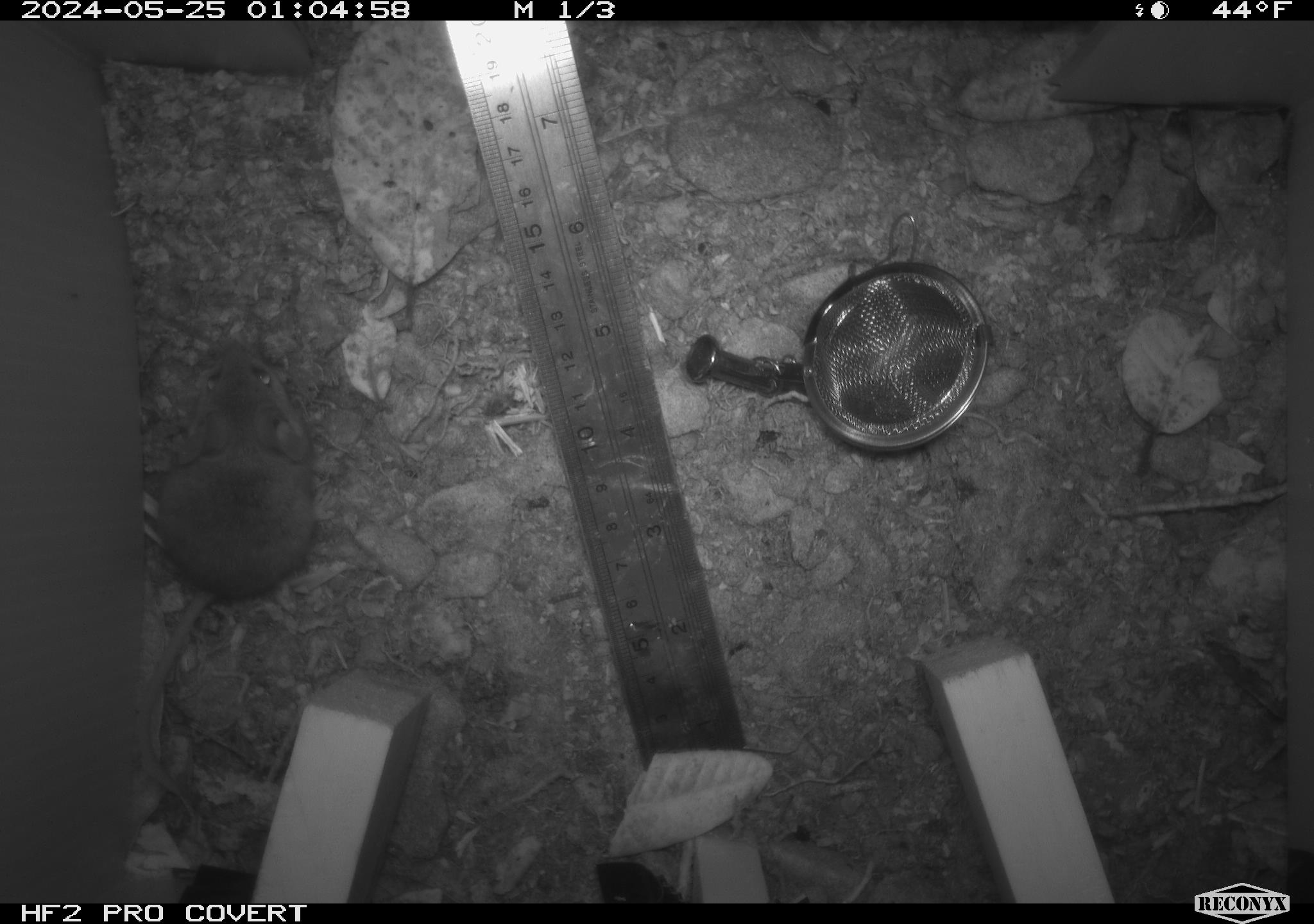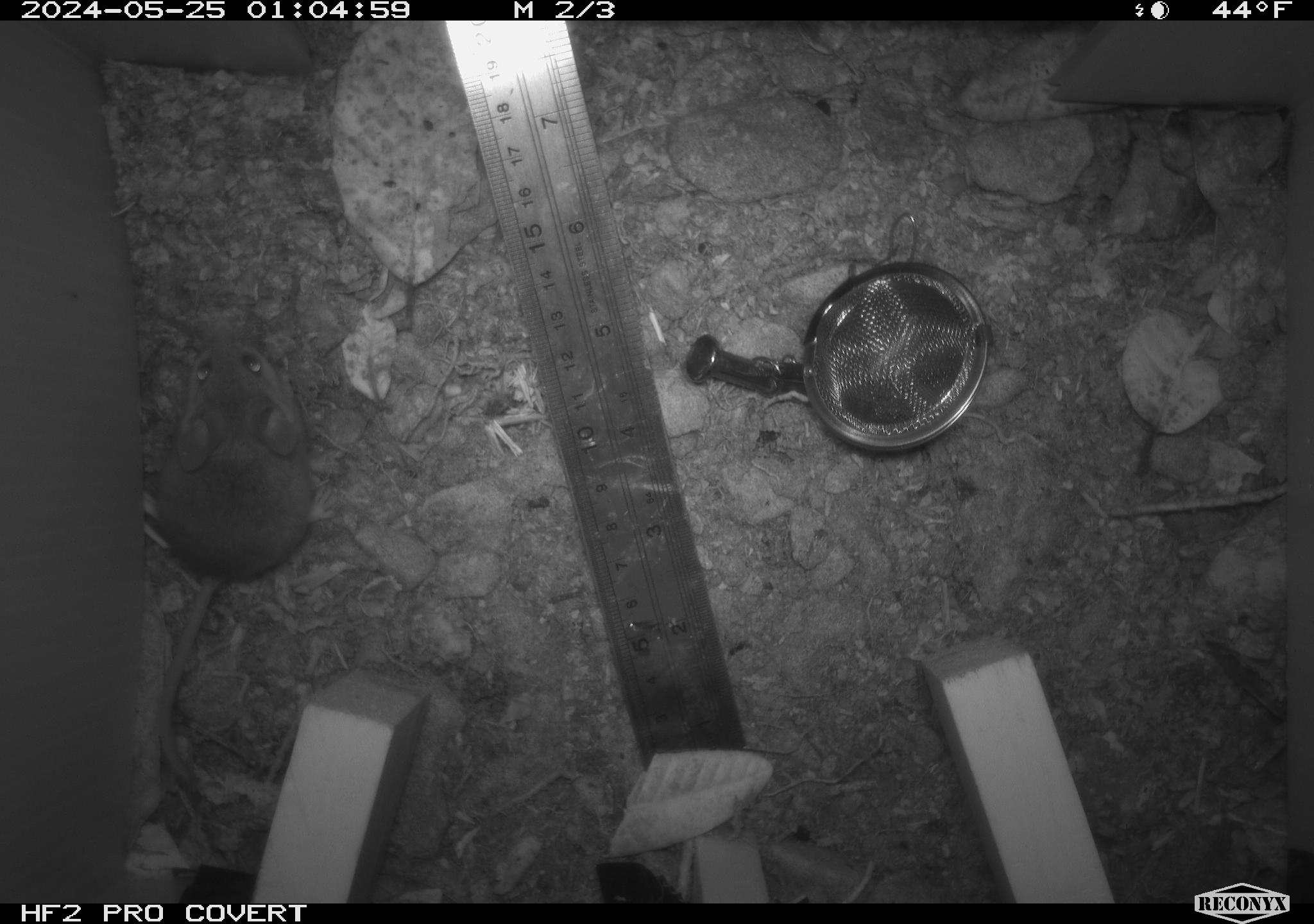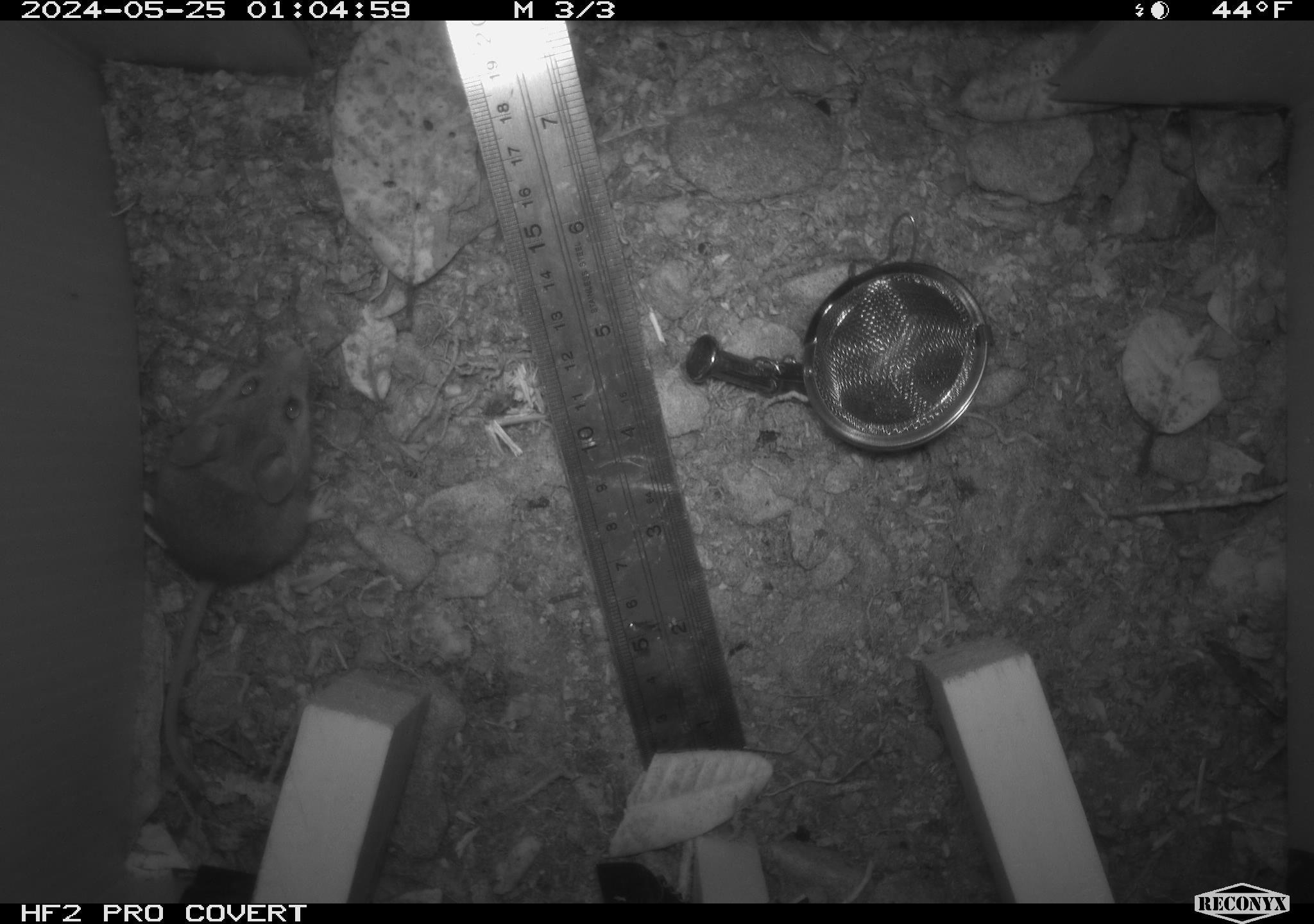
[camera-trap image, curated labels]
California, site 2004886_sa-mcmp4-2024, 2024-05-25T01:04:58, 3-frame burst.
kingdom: Animalia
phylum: Chordata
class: Mammalia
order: Rodentia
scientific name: Rodentia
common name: mouse species